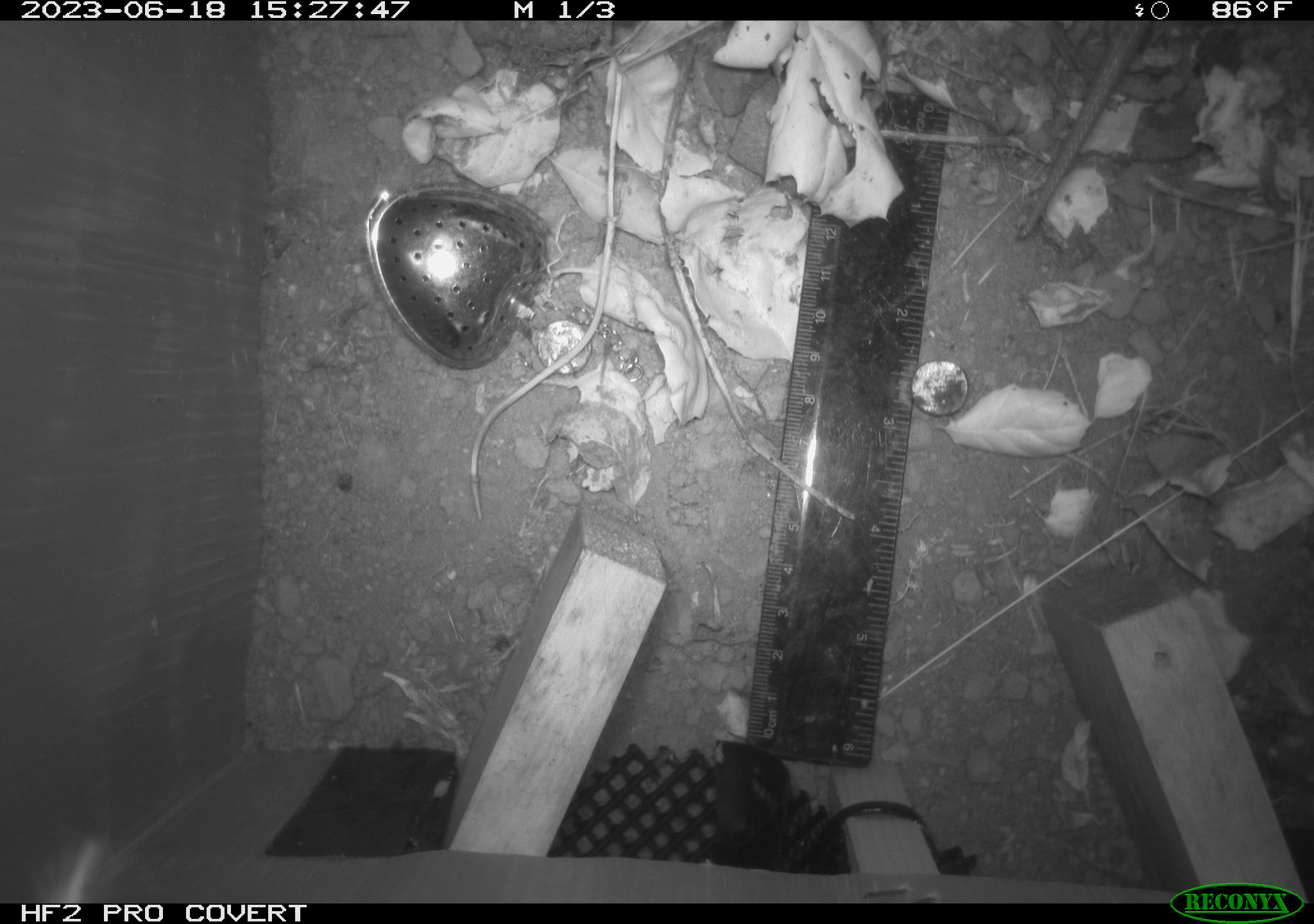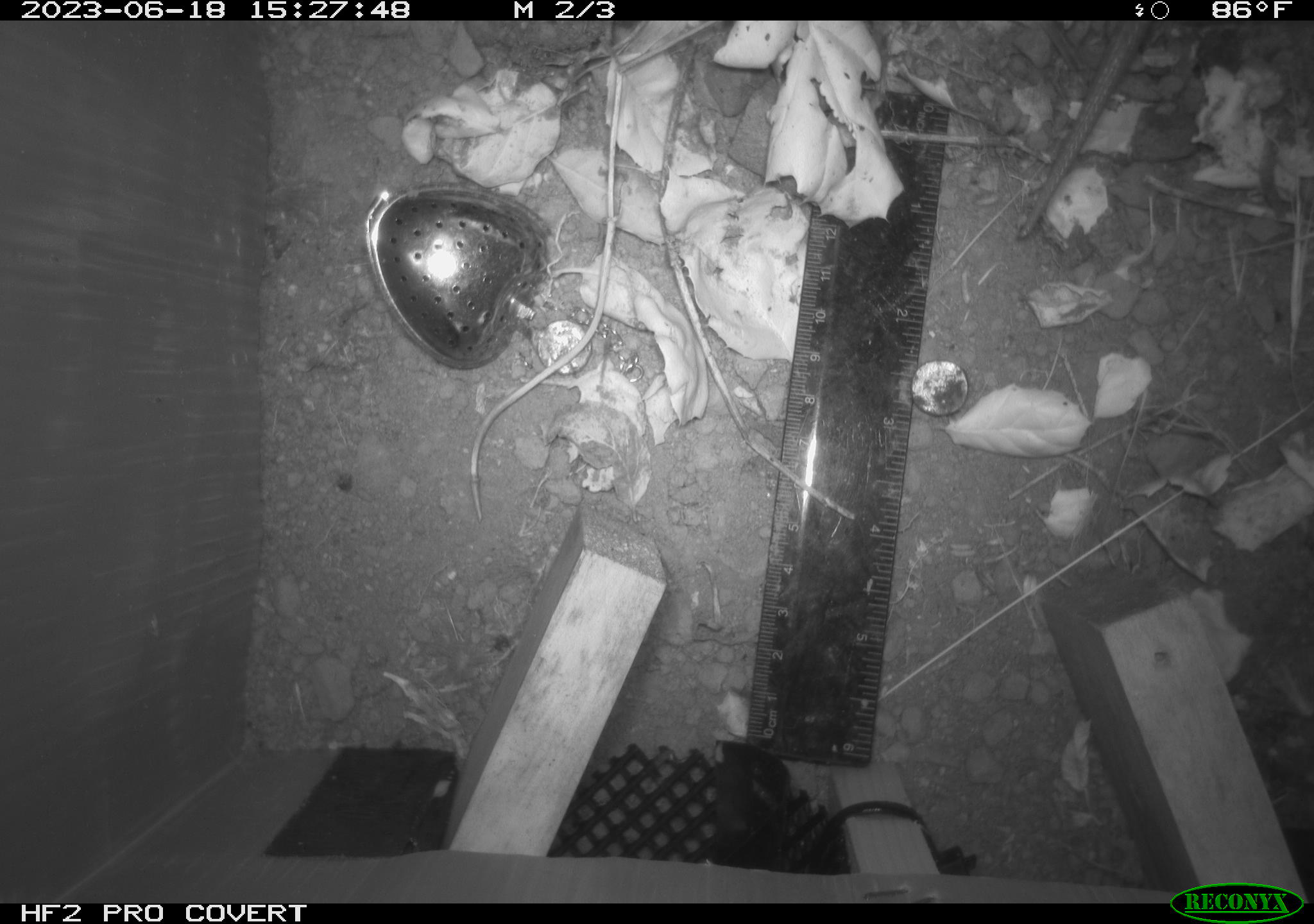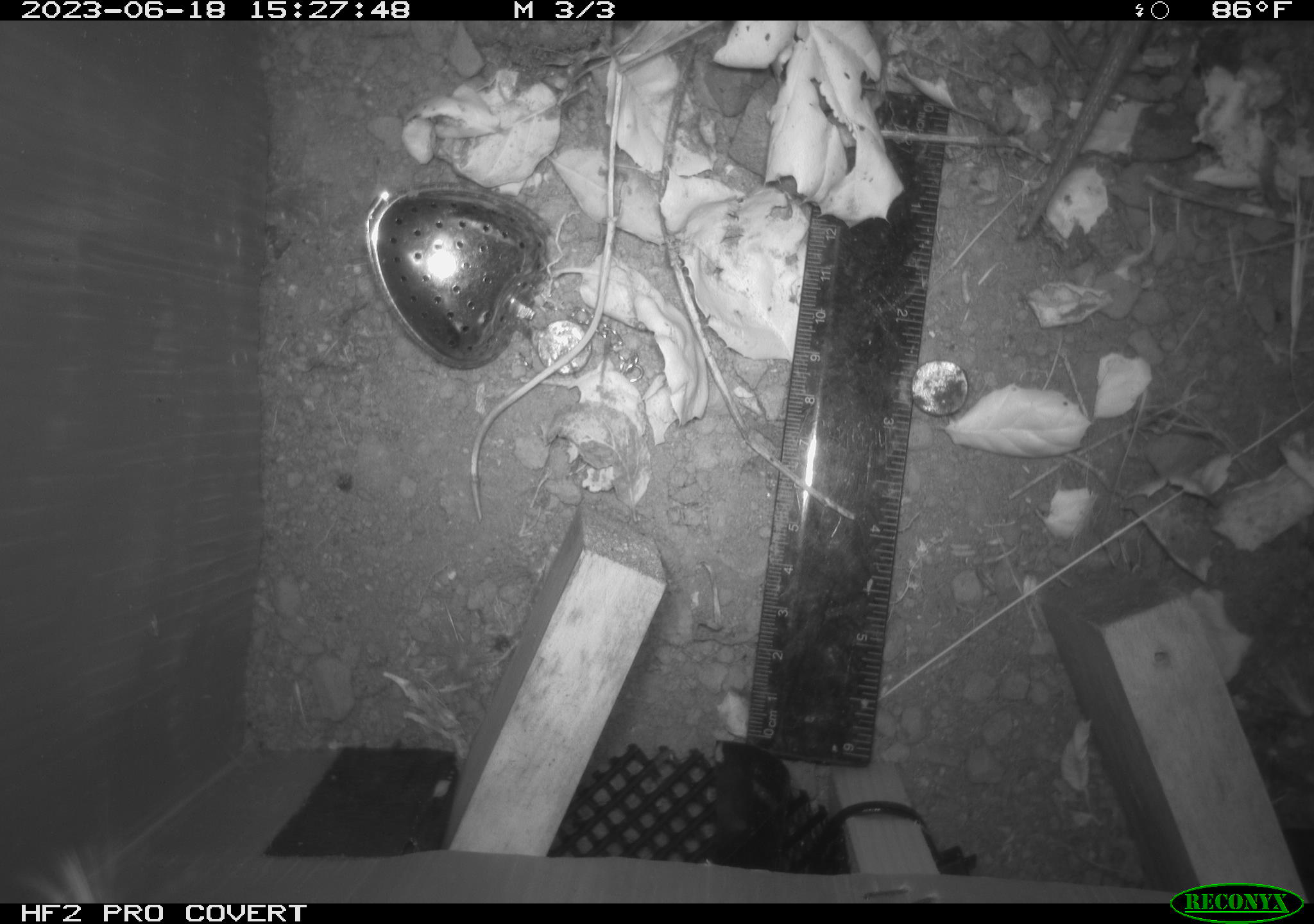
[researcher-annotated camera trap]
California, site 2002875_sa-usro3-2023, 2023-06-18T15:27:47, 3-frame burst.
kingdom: Animalia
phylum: Chordata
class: Reptilia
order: Squamata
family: Anguidae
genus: Elgaria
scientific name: Elgaria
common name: alligator lizards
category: elgaria species